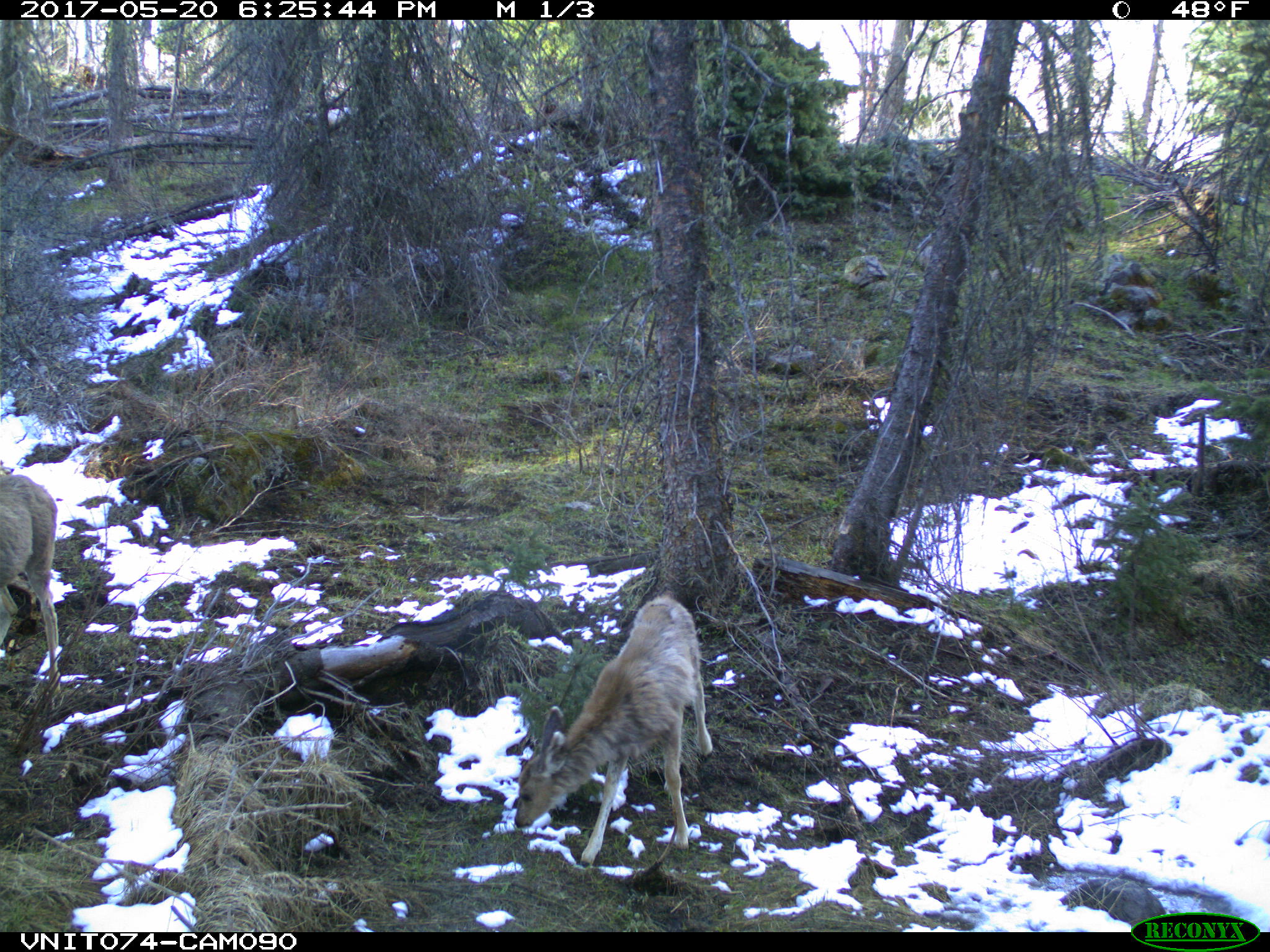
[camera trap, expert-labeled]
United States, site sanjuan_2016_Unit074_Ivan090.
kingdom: Animalia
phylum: Chordata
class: Mammalia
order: Artiodactyla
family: Cervidae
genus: Odocoileus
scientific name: Odocoileus hemionus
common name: mule deer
Odocoileus hemionus (mule deer).